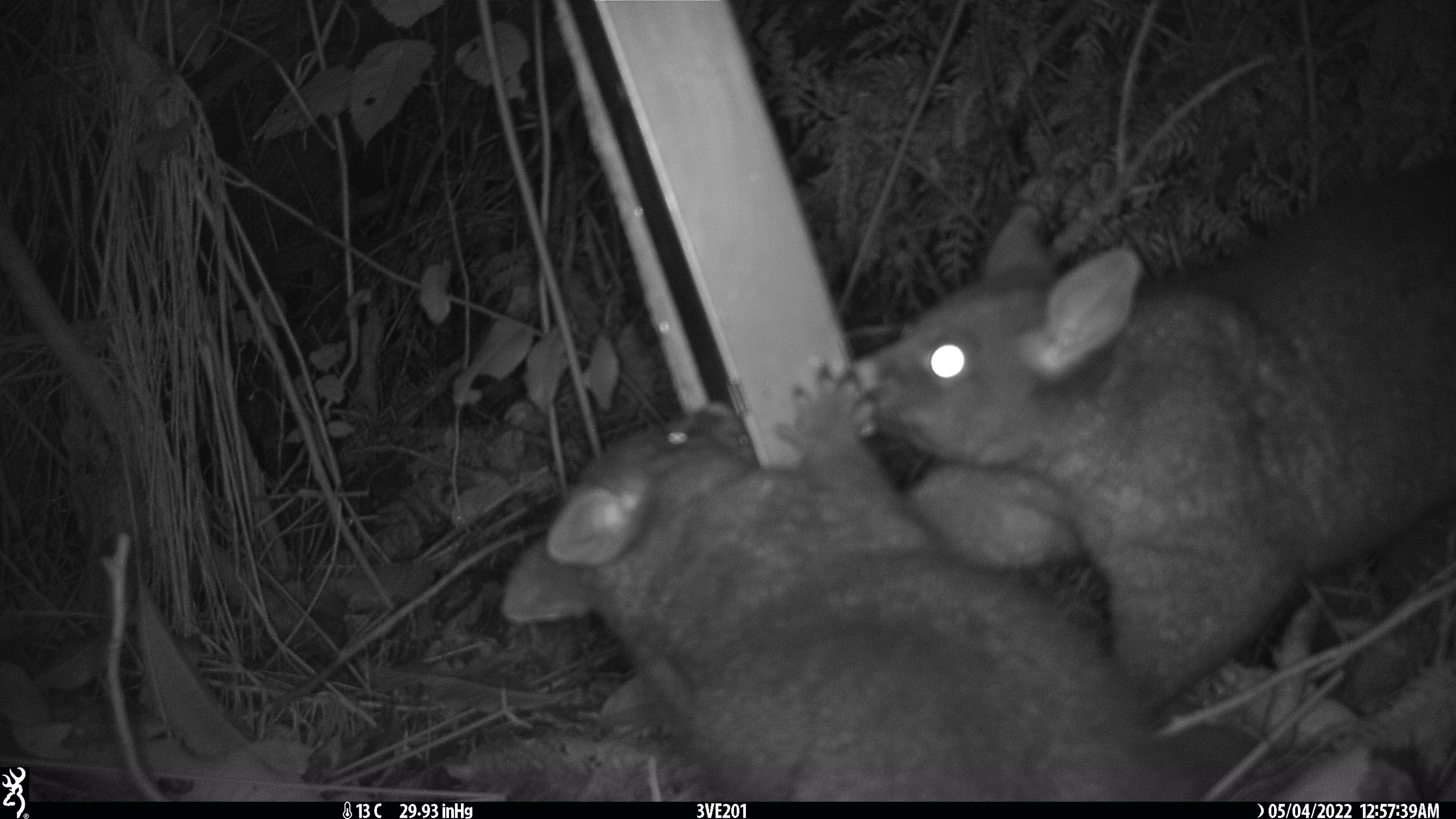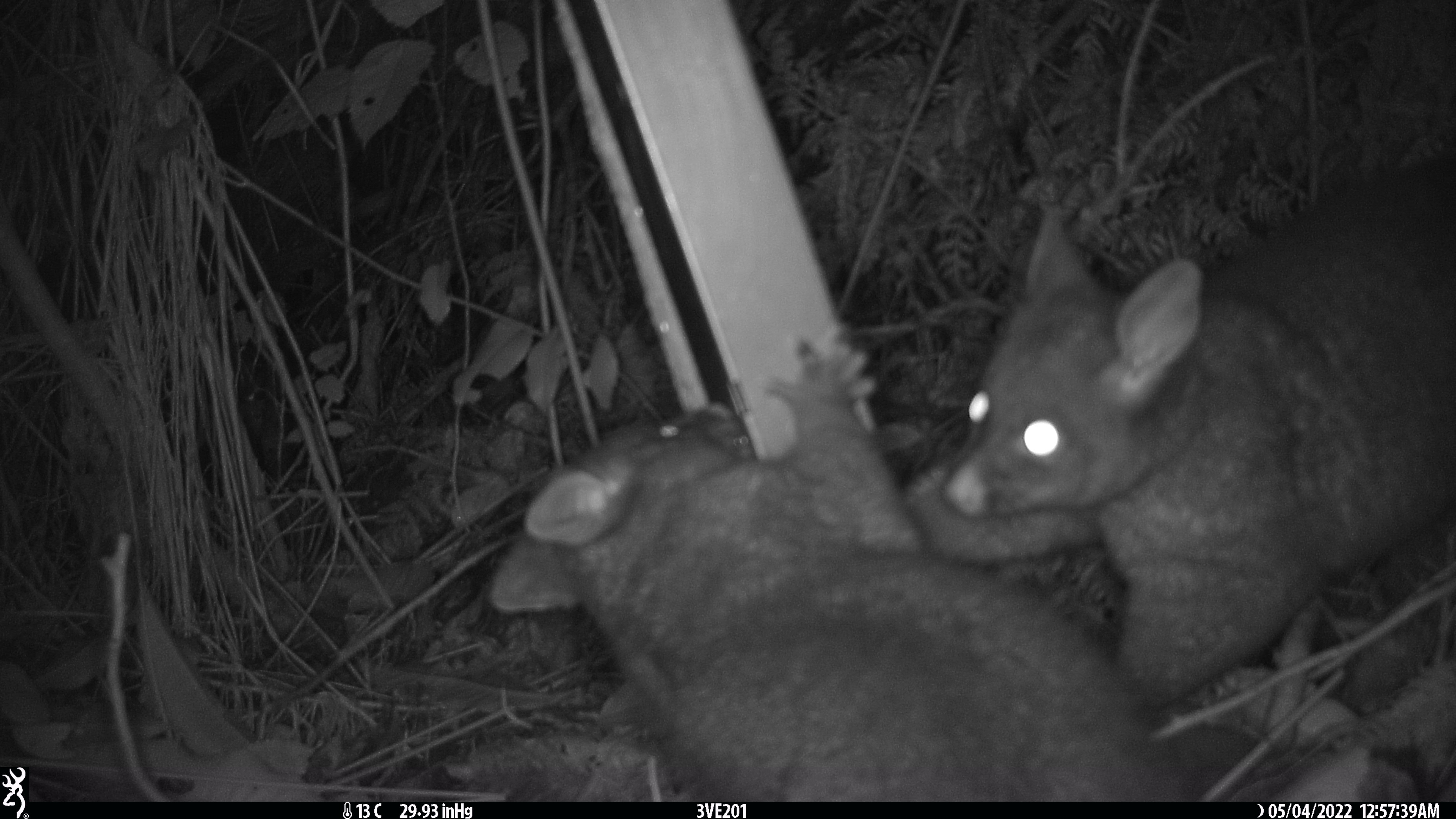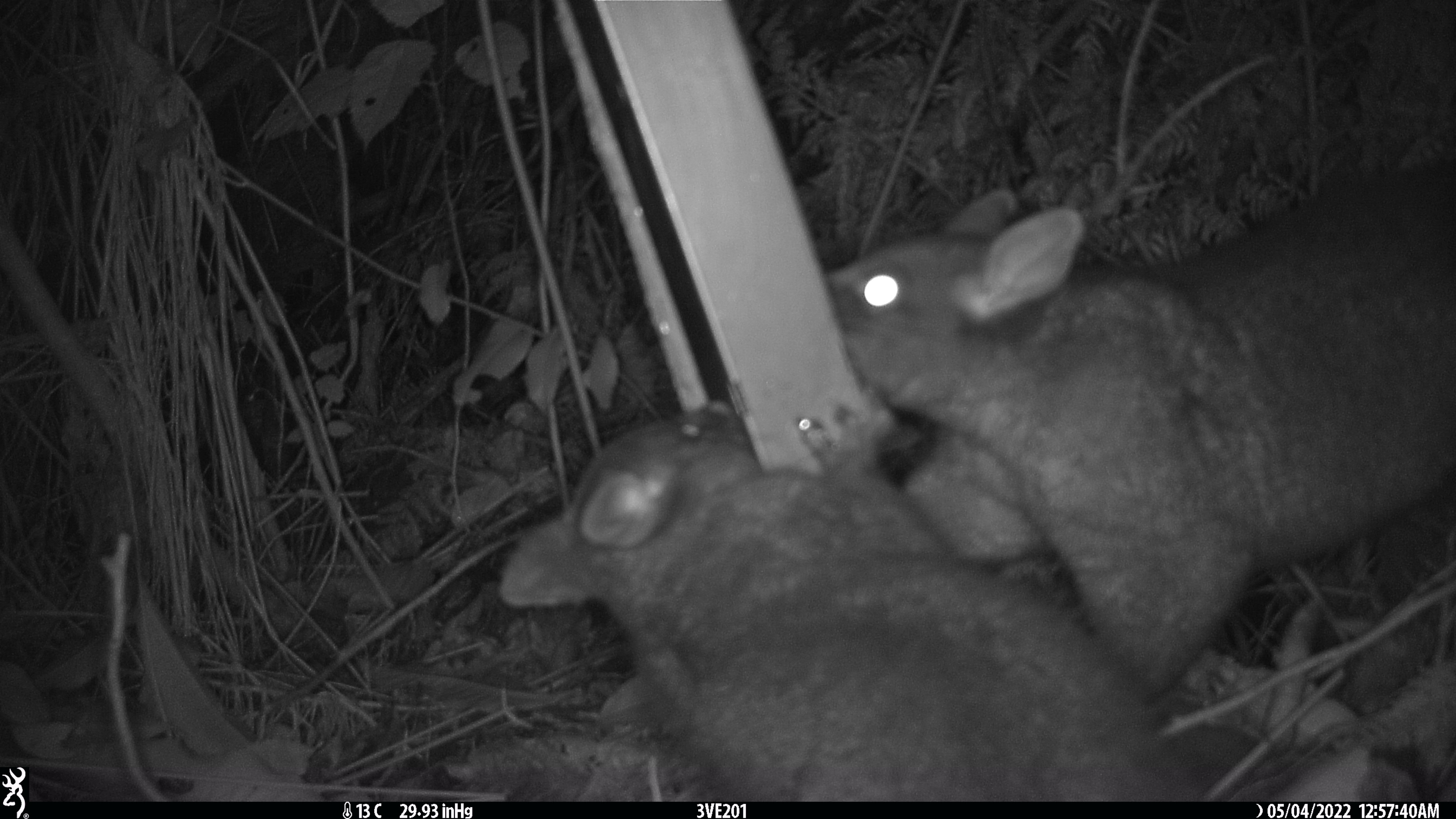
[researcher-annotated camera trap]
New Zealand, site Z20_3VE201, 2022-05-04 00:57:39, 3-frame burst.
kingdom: Animalia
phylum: Chordata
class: Mammalia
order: Diprotodontia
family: Phalangeridae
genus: Trichosurus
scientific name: Trichosurus vulpecula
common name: common brushtail possum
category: possum